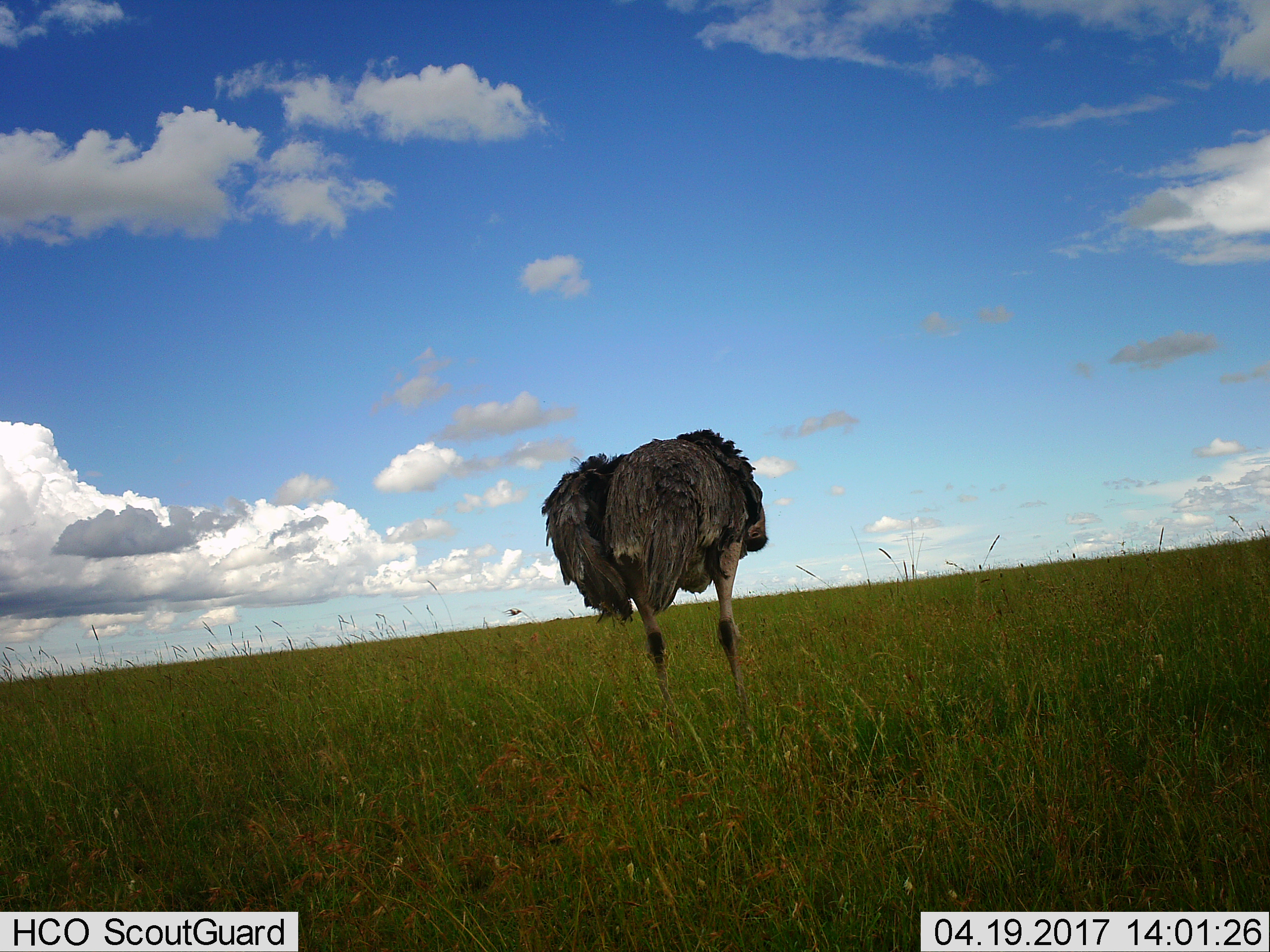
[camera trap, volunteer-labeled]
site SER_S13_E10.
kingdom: Animalia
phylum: Chordata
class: Aves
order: Struthioniformes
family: Struthionidae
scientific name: Struthionidae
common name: ostrich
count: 1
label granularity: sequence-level